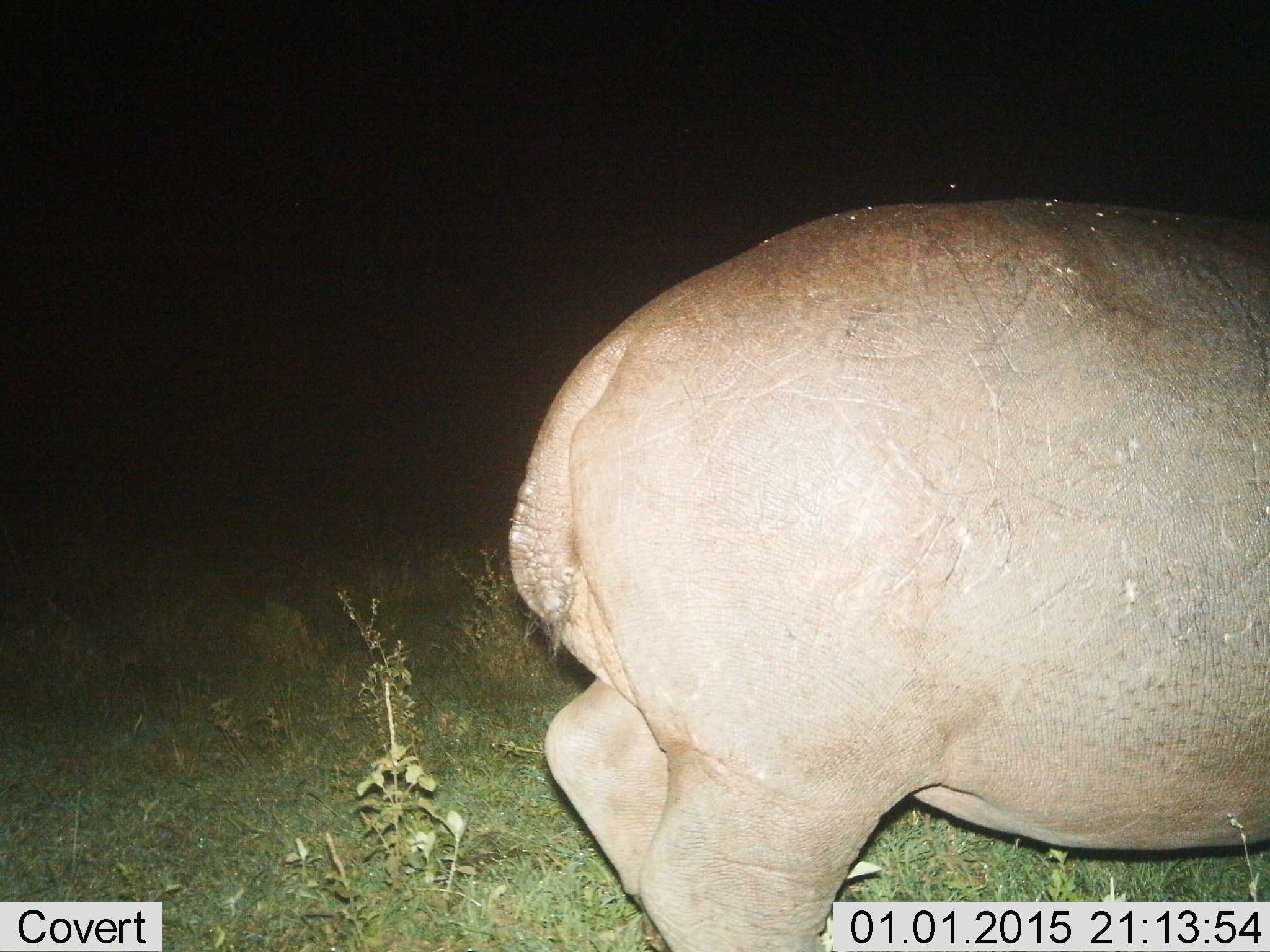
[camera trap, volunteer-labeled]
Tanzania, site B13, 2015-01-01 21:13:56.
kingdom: Animalia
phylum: Chordata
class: Mammalia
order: Artiodactyla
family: Hippopotamidae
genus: Hippopotamus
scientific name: Hippopotamus amphibius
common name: hippopotamus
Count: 1.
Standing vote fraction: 40%.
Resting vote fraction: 0%.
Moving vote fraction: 60%.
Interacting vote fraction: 0%.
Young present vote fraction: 0%.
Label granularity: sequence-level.